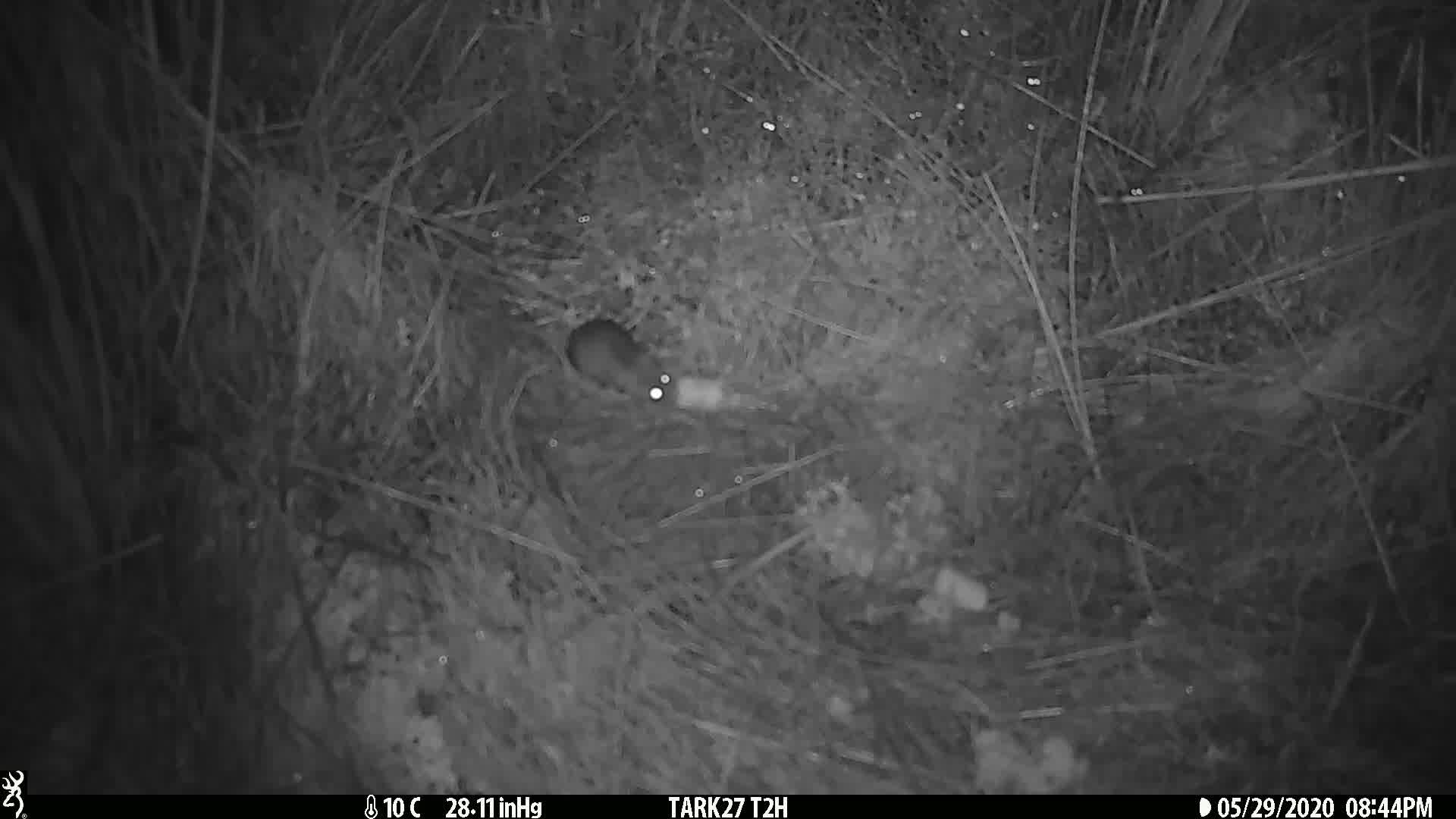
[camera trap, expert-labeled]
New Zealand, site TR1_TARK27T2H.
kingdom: Animalia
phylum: Chordata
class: Mammalia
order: Rodentia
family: Muridae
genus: Mus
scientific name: Mus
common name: mouse